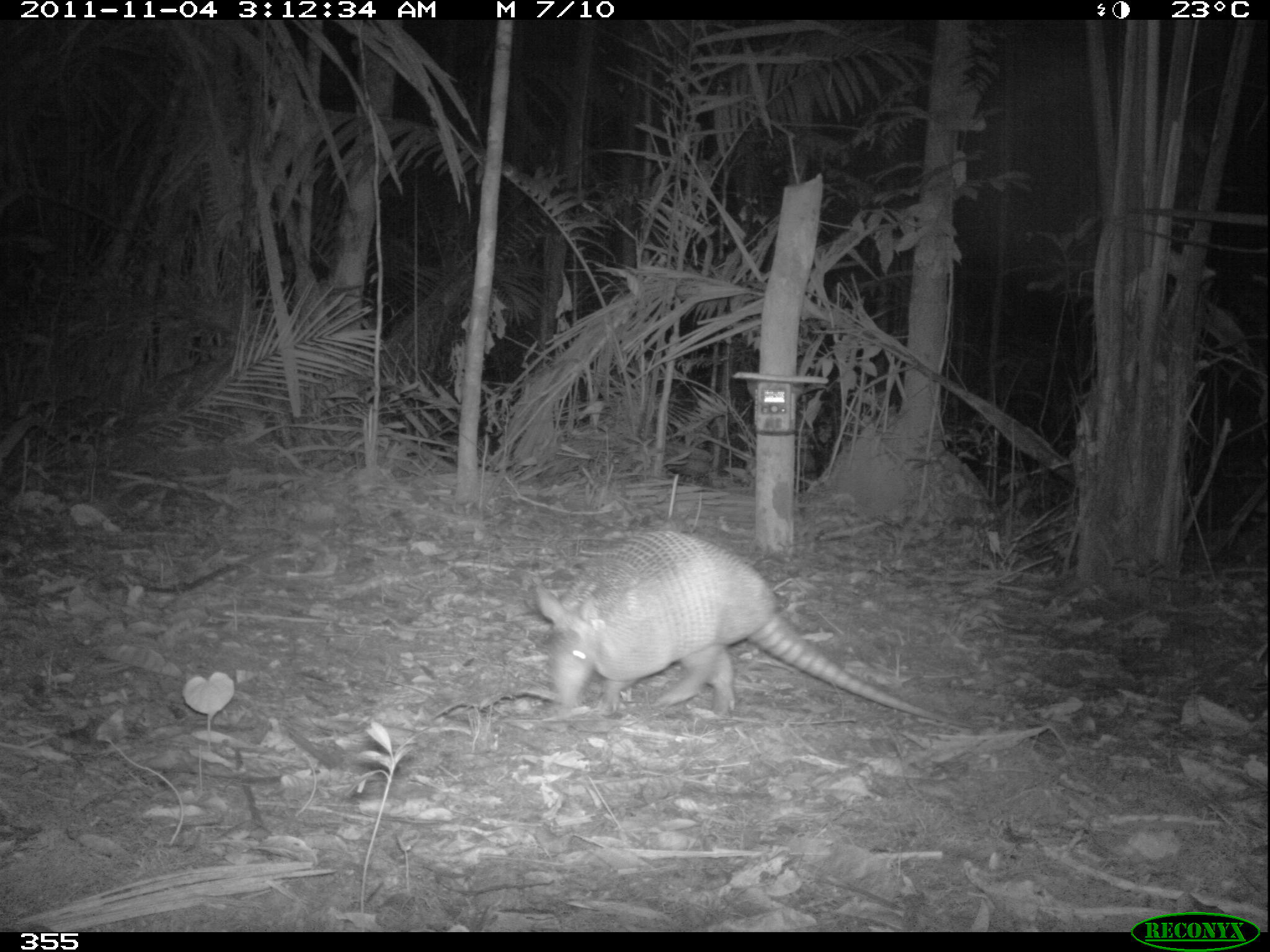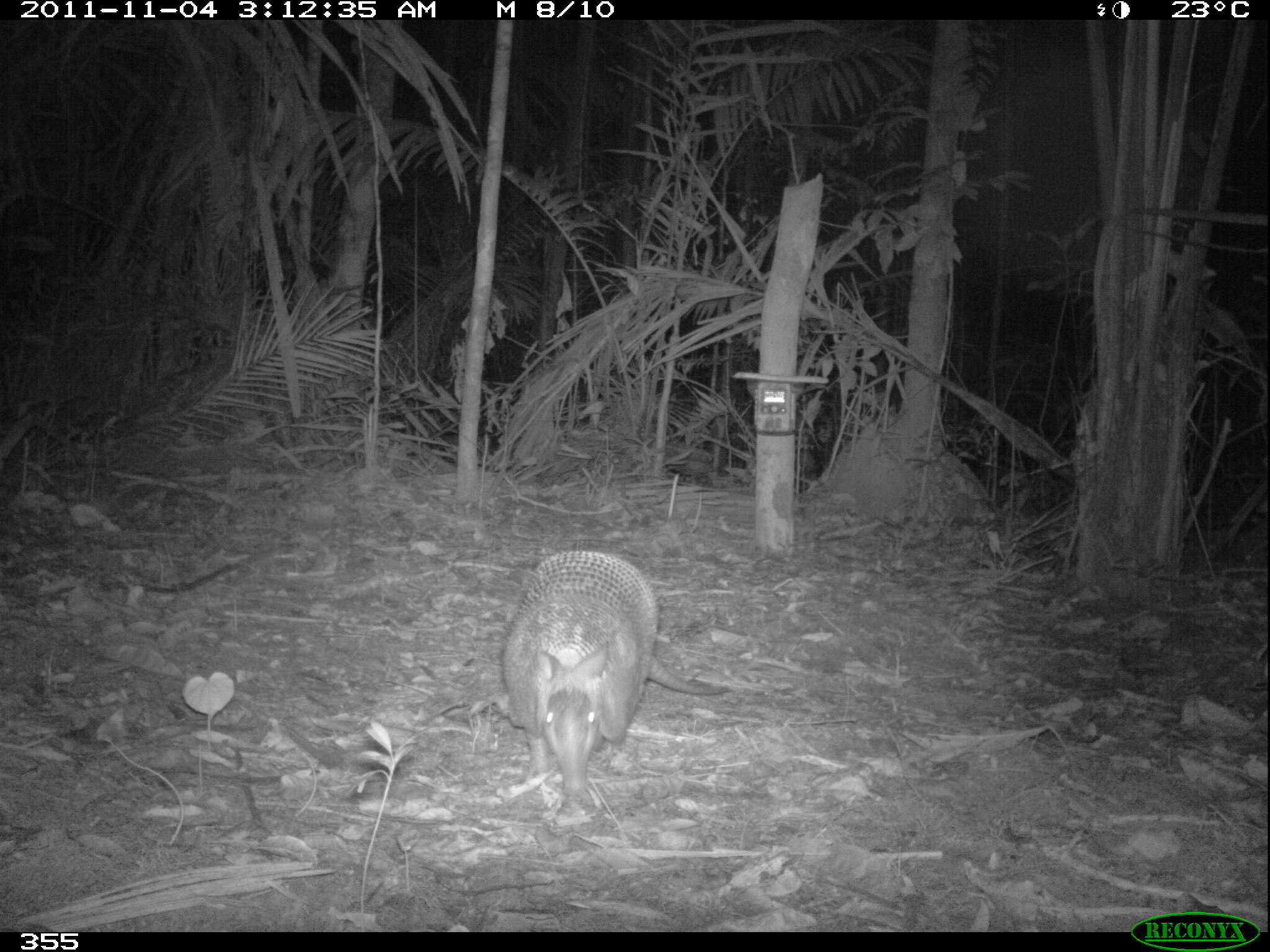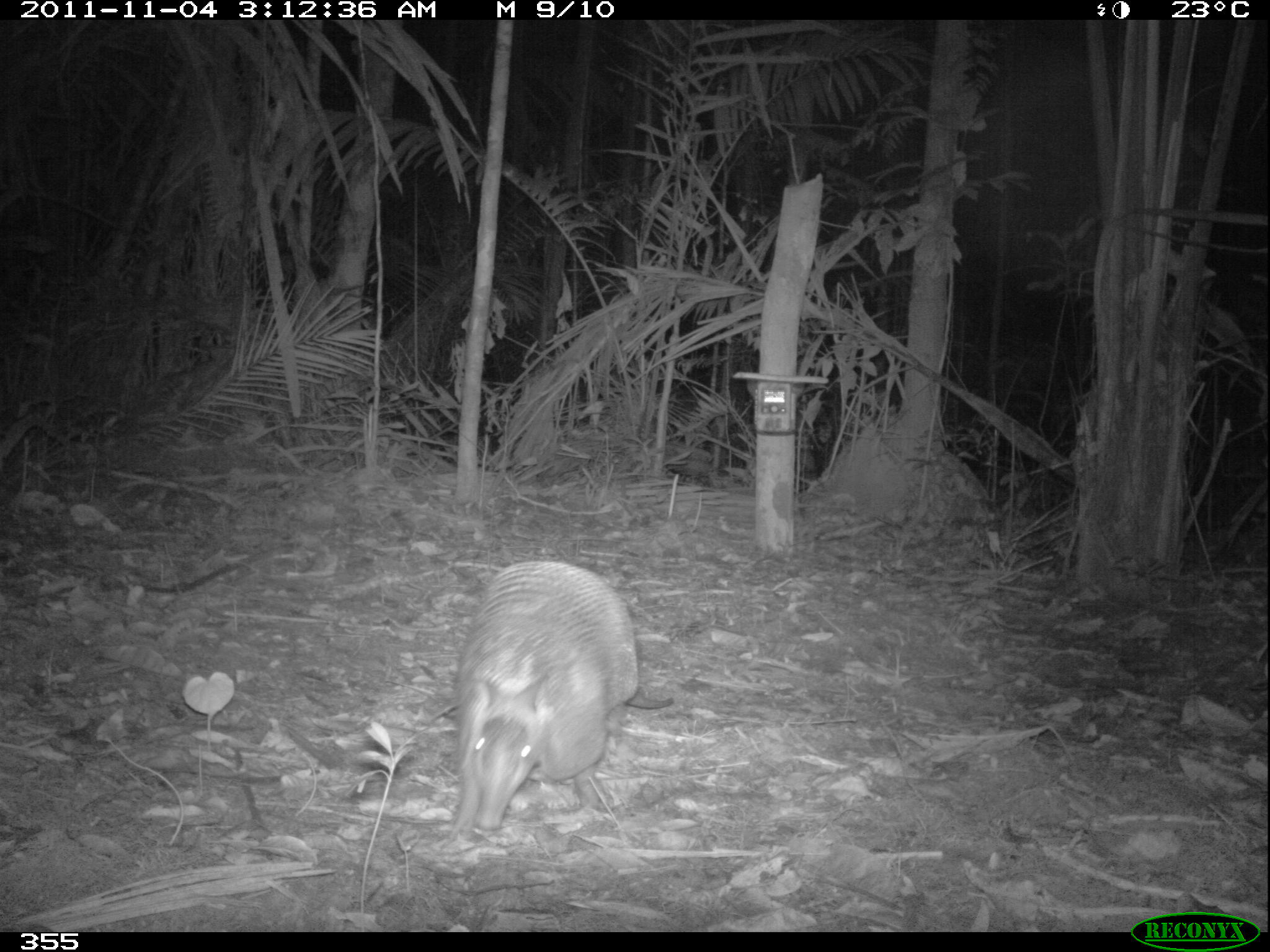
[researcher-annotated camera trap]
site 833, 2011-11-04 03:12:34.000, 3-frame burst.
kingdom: Animalia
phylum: Chordata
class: Mammalia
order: Cingulata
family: Dasypodidae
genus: Dasypus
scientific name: Dasypus kappleri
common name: greater long-nosed armadillo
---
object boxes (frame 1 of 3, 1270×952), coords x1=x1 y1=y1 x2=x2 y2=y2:
dasypus kappleri: x1=518 y1=520 x2=983 y2=736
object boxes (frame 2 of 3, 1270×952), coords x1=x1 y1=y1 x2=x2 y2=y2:
dasypus kappleri: x1=485 y1=543 x2=731 y2=831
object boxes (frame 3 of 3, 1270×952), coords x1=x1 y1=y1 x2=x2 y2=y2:
dasypus kappleri: x1=428 y1=553 x2=678 y2=866